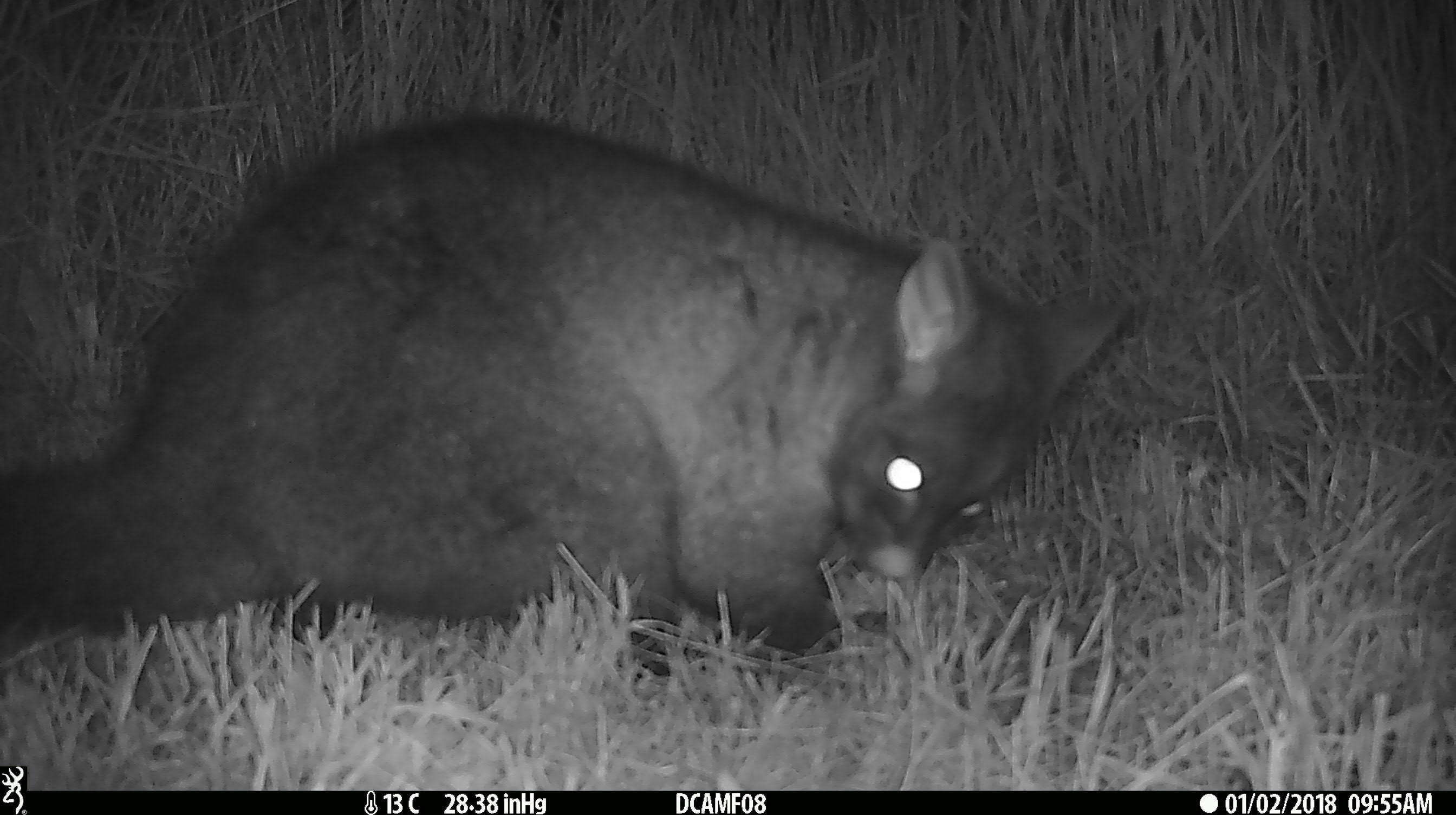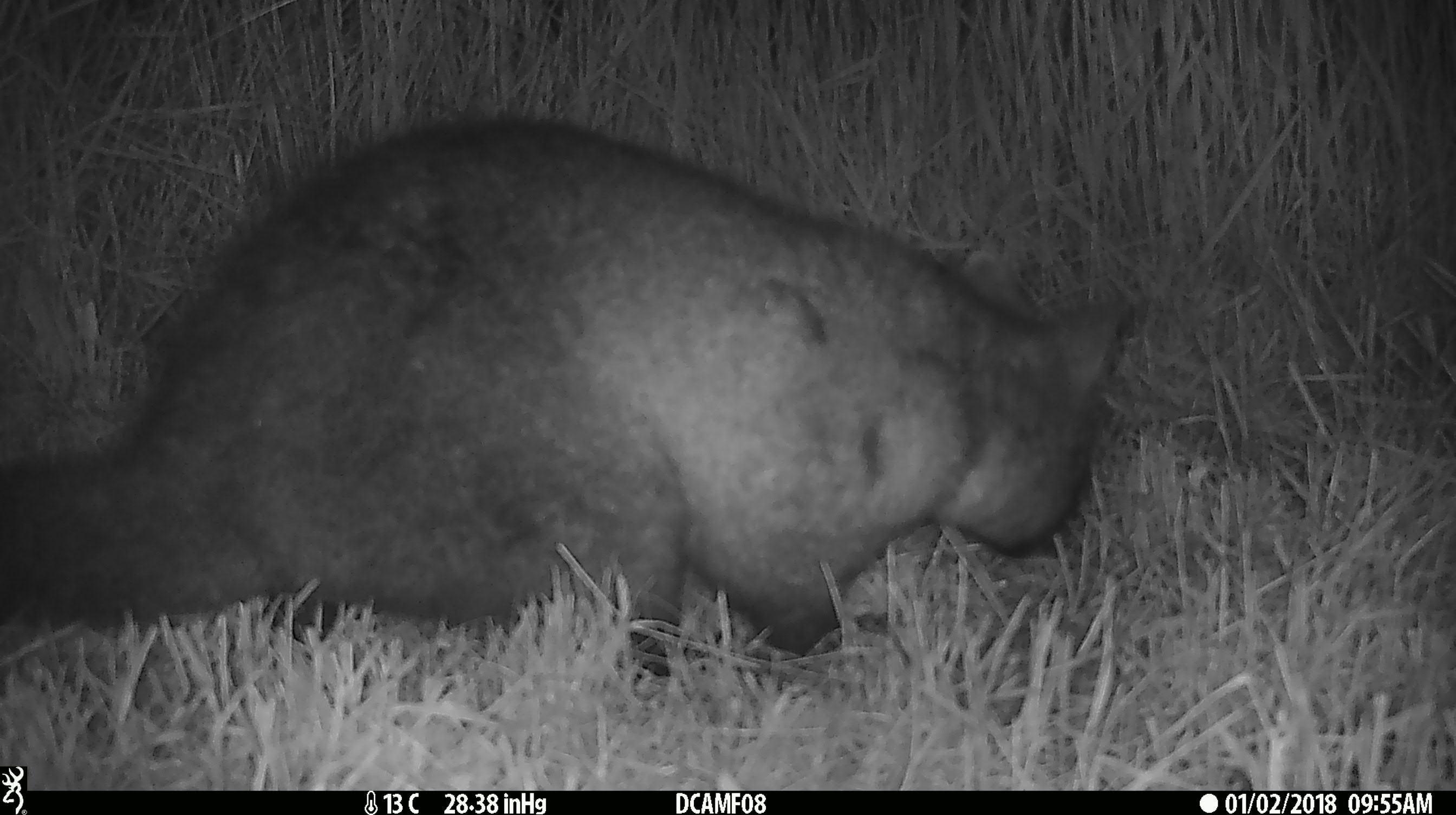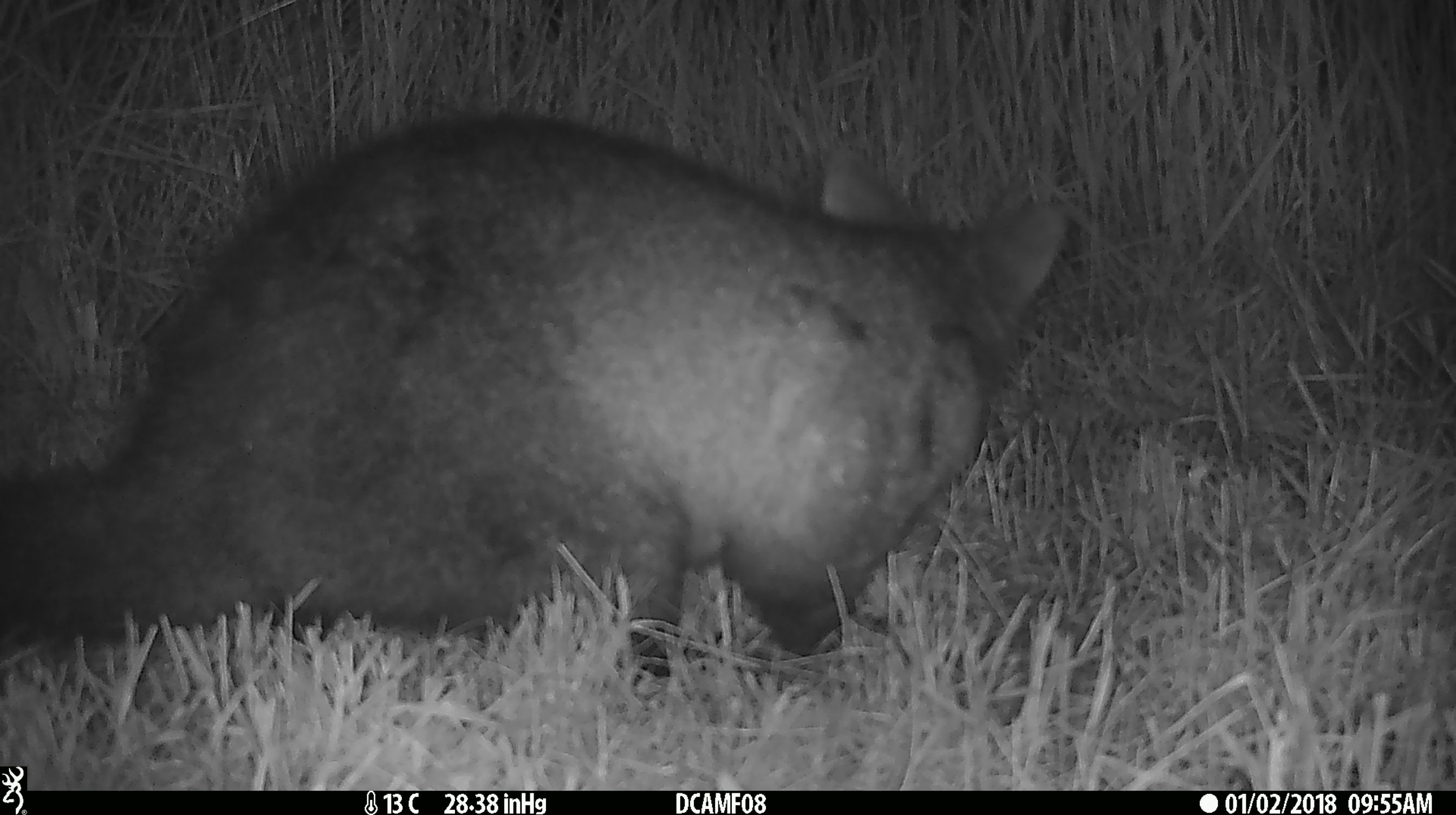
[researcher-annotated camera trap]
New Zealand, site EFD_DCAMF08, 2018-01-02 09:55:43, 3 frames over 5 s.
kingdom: Animalia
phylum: Chordata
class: Mammalia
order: Diprotodontia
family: Phalangeridae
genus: Trichosurus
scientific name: Trichosurus vulpecula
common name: common brushtail possum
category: possum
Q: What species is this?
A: Possum (common brushtail possum) (Trichosurus vulpecula).